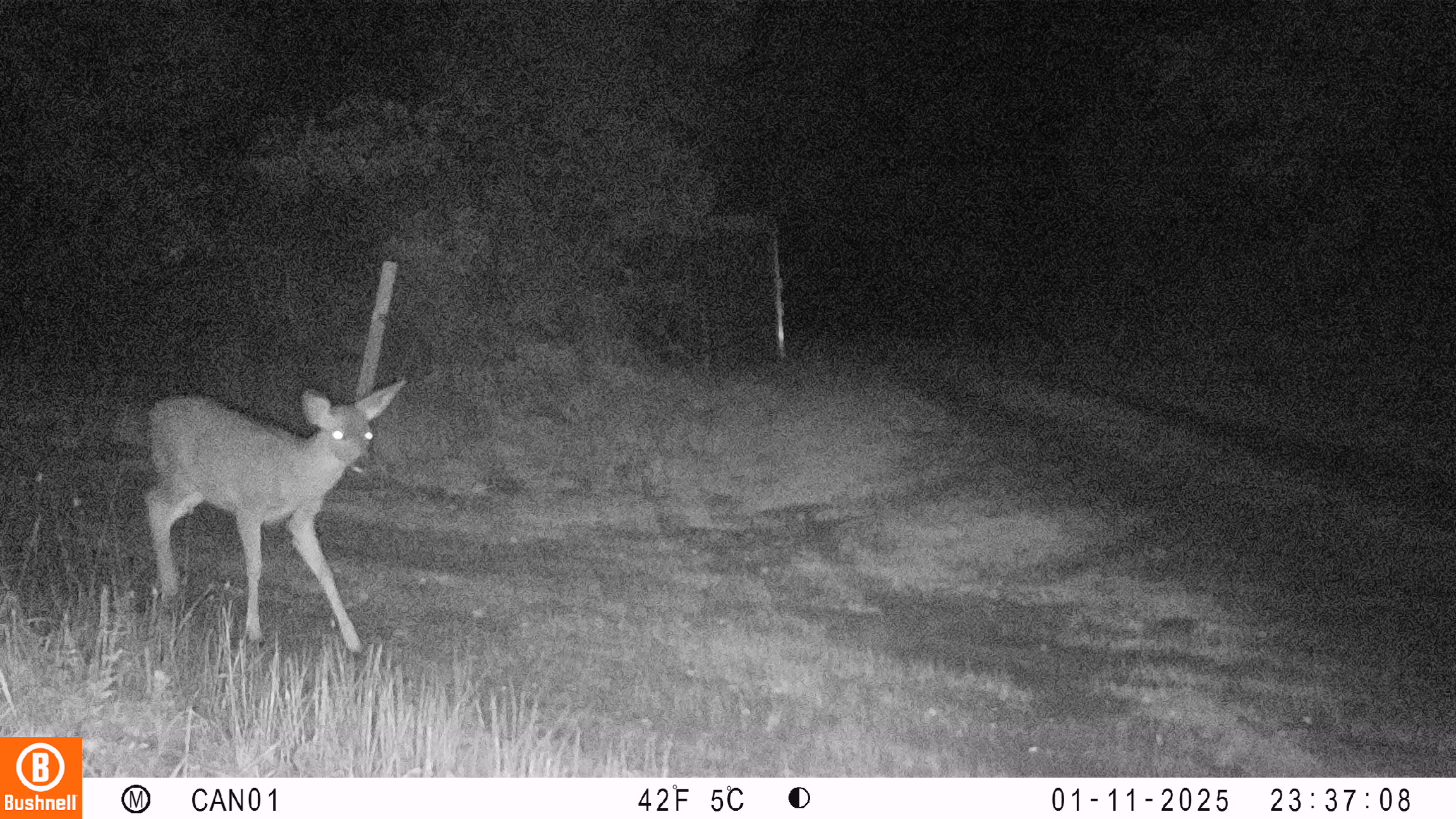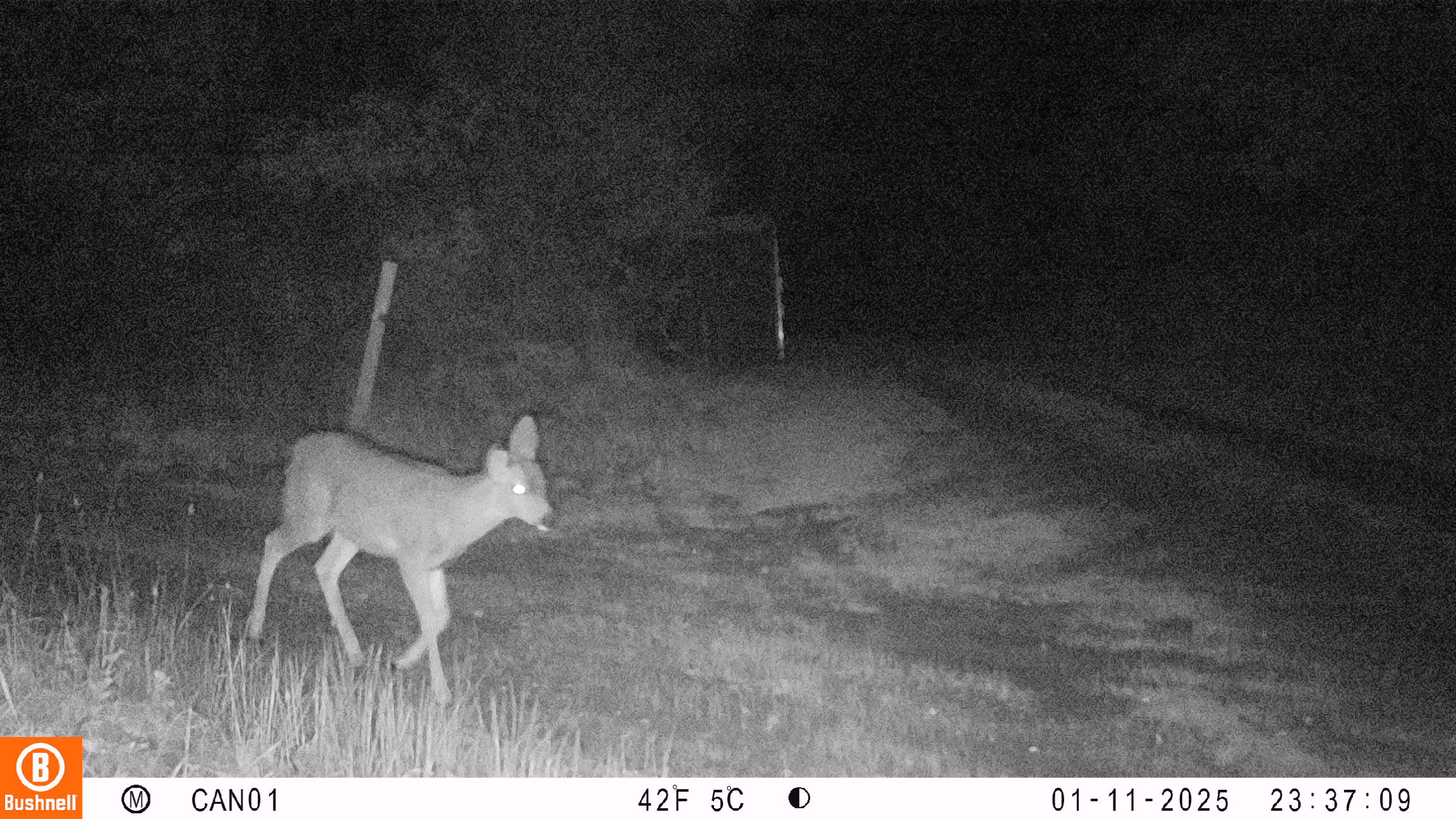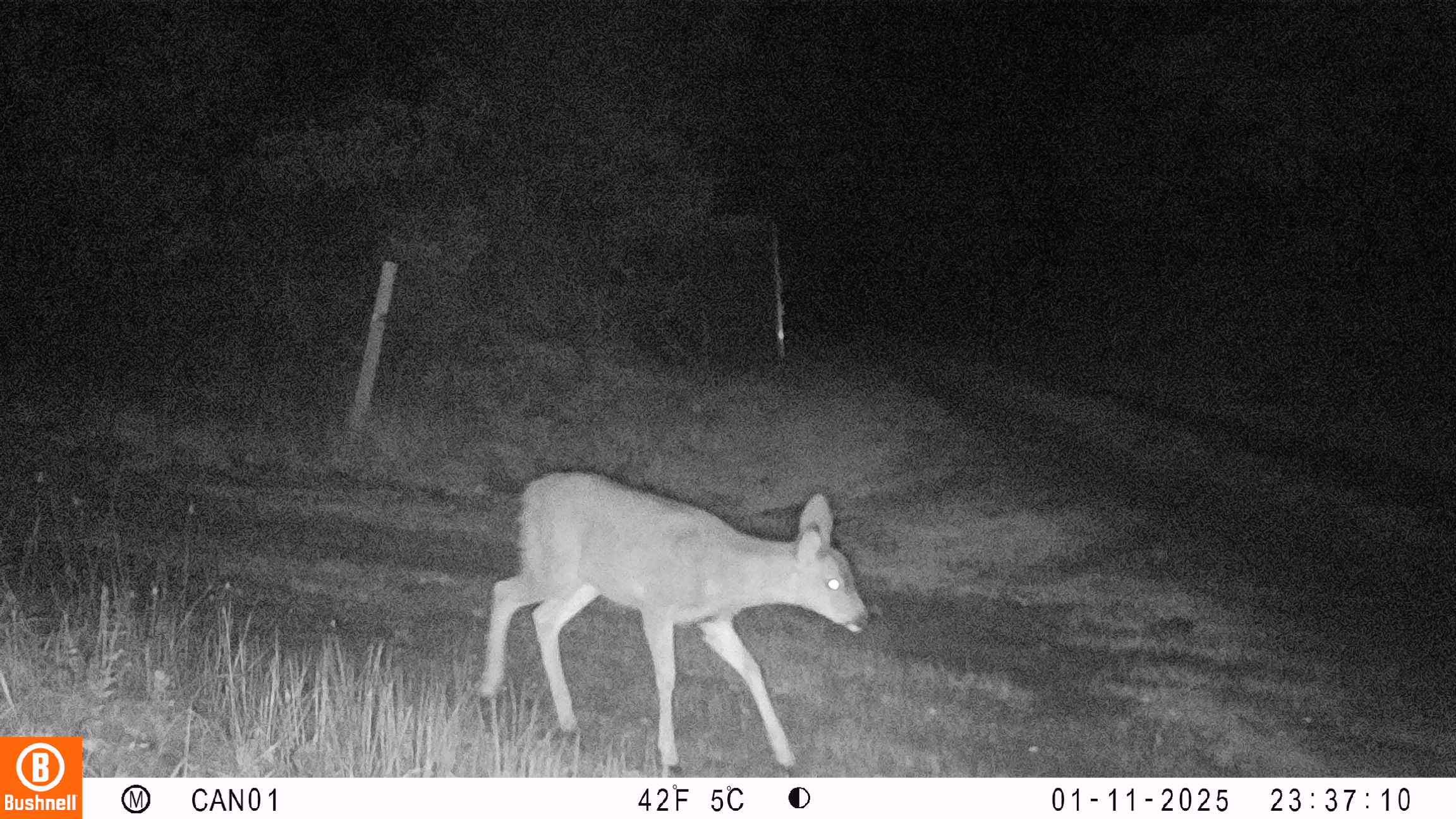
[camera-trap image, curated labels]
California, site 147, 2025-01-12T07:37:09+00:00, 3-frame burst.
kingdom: Animalia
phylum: Chordata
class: Mammalia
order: Artiodactyla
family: Cervidae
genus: Odocoileus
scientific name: Odocoileus hemionus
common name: mule deer